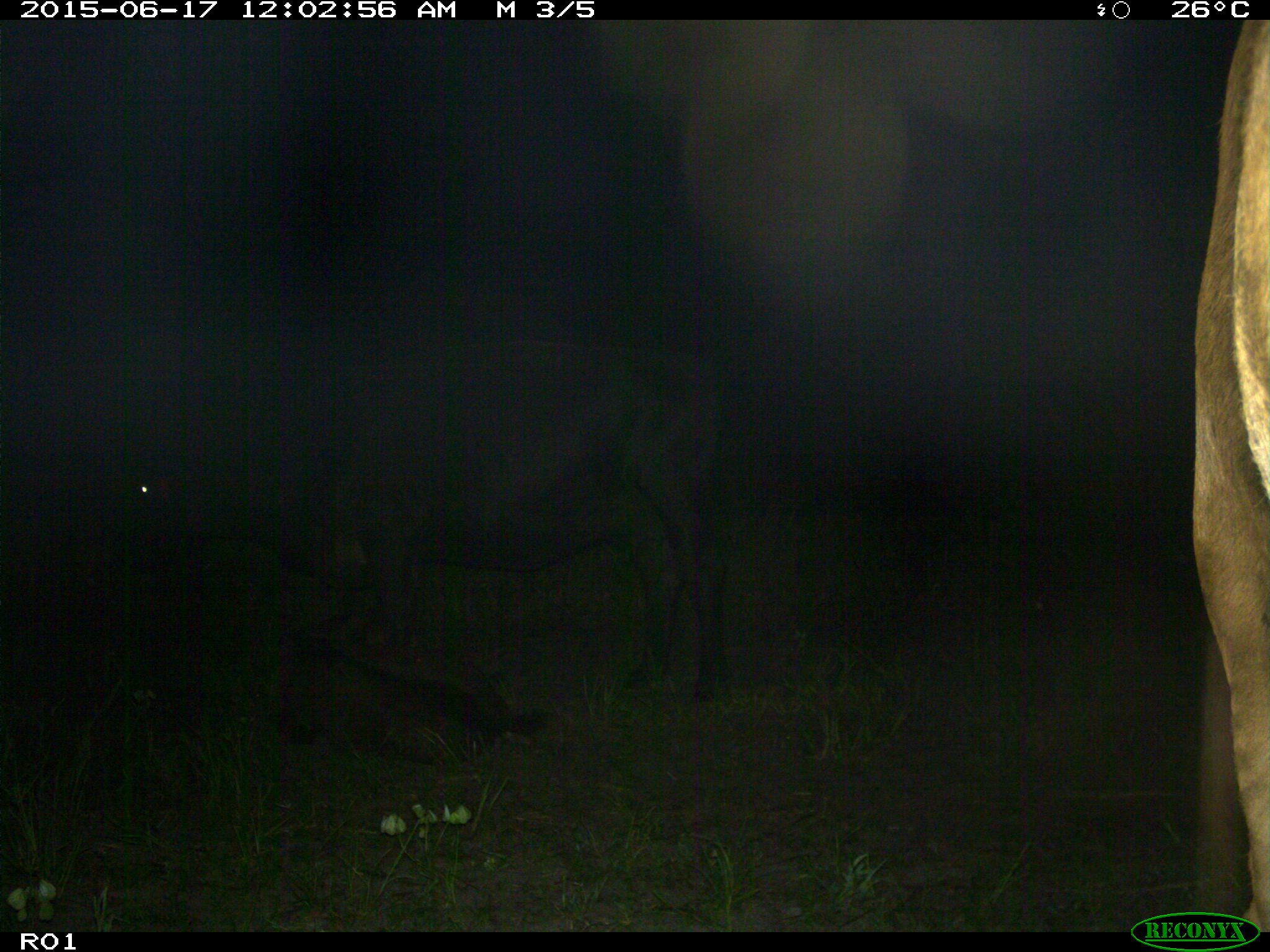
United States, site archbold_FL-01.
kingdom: Animalia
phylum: Chordata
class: Mammalia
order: Artiodactyla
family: Bovidae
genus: Bos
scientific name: Bos taurus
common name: domestic cow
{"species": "Bos taurus (domestic cow)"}